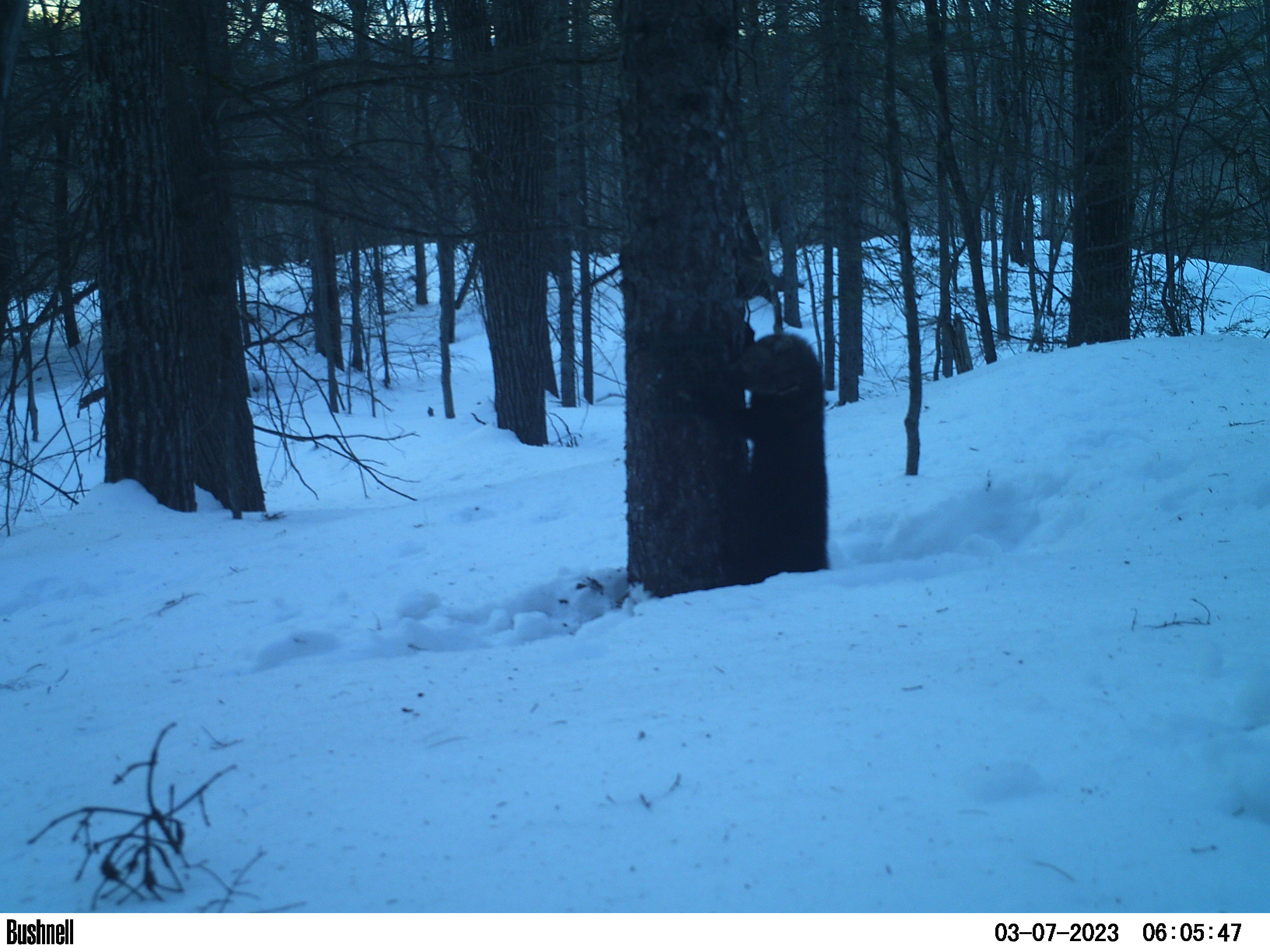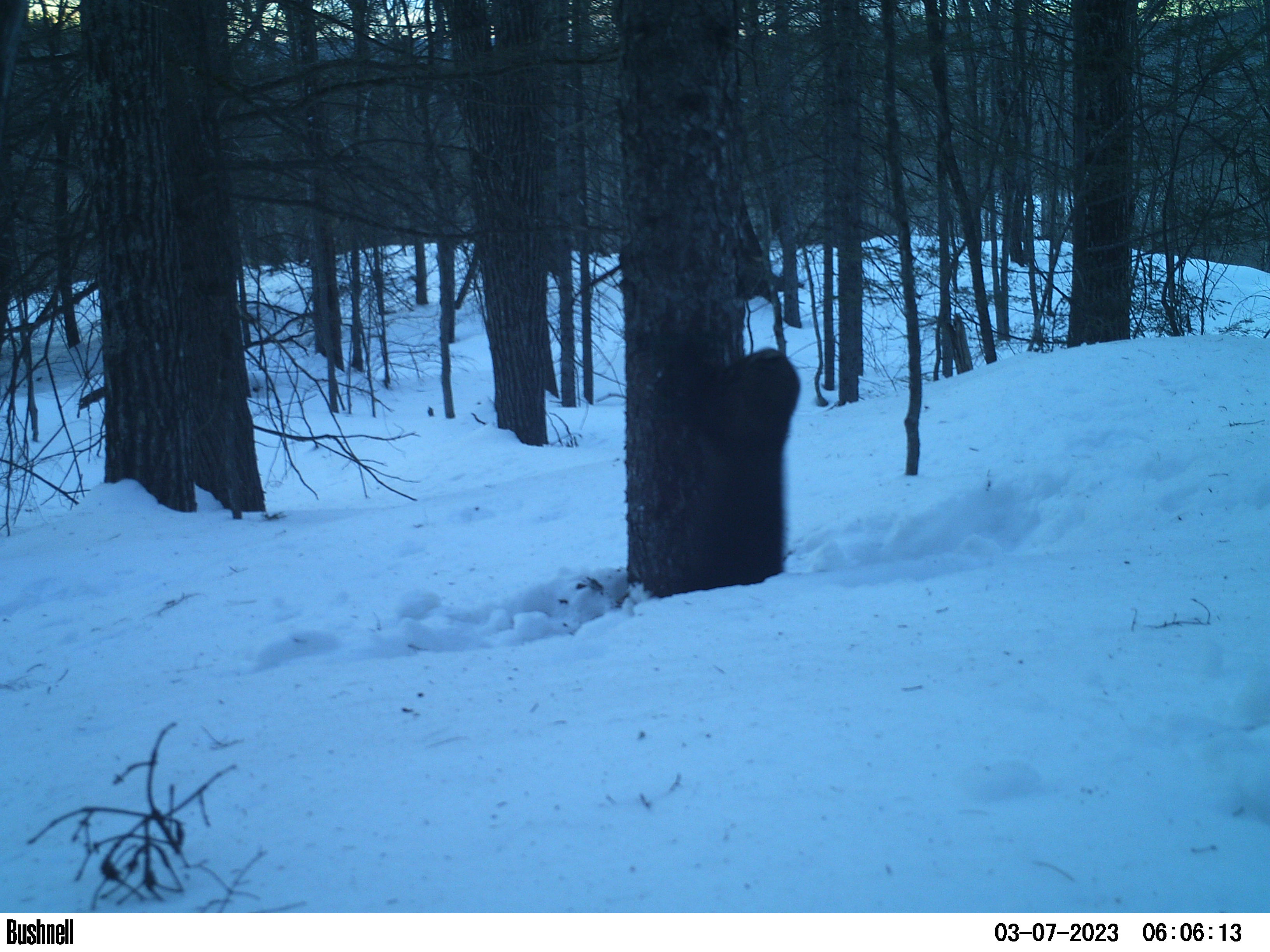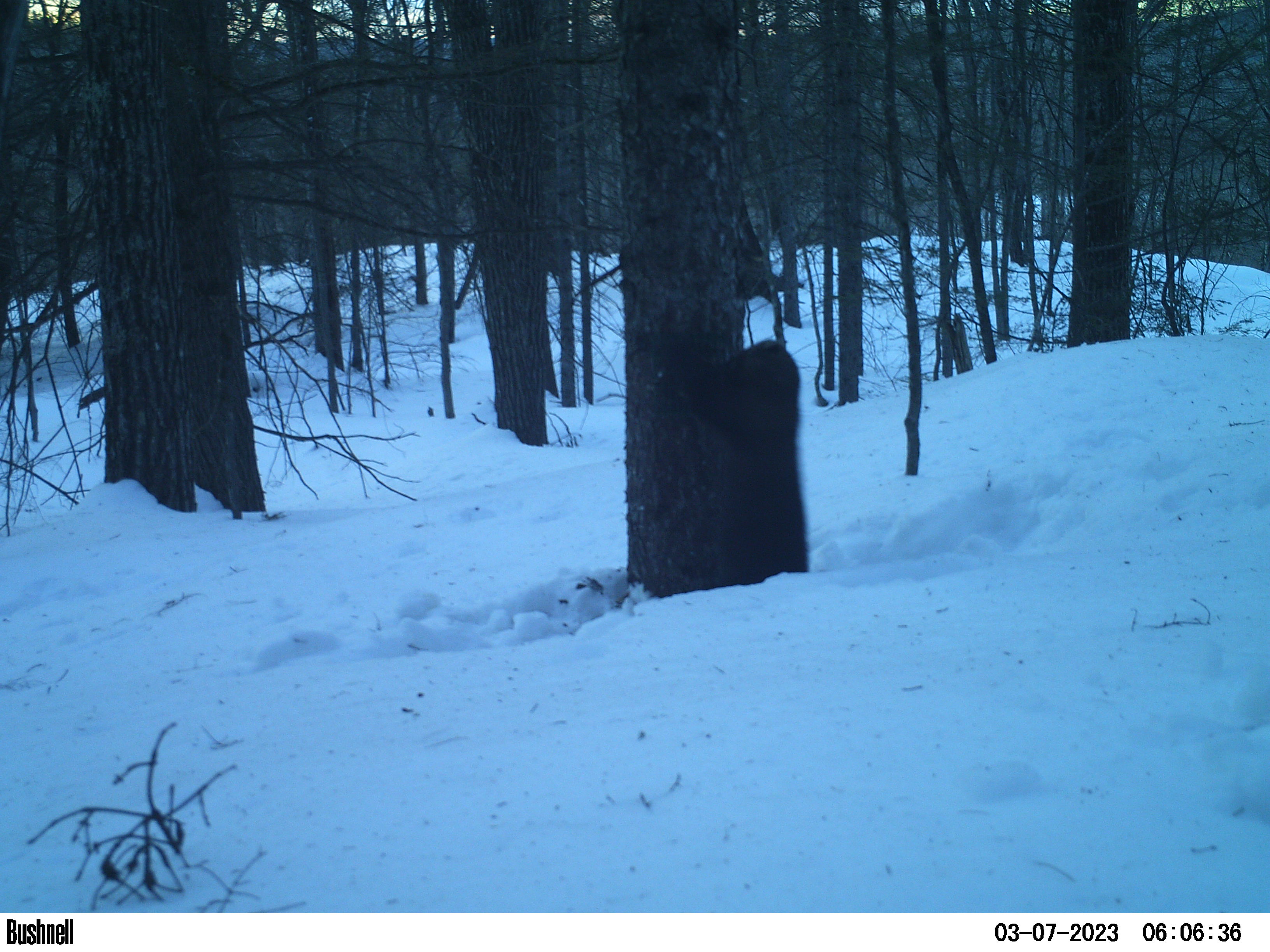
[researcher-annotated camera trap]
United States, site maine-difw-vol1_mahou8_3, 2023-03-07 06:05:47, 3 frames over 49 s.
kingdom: Animalia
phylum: Chordata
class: Mammalia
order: Carnivora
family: Mustelidae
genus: Pekania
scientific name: Pekania pennanti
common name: fisher